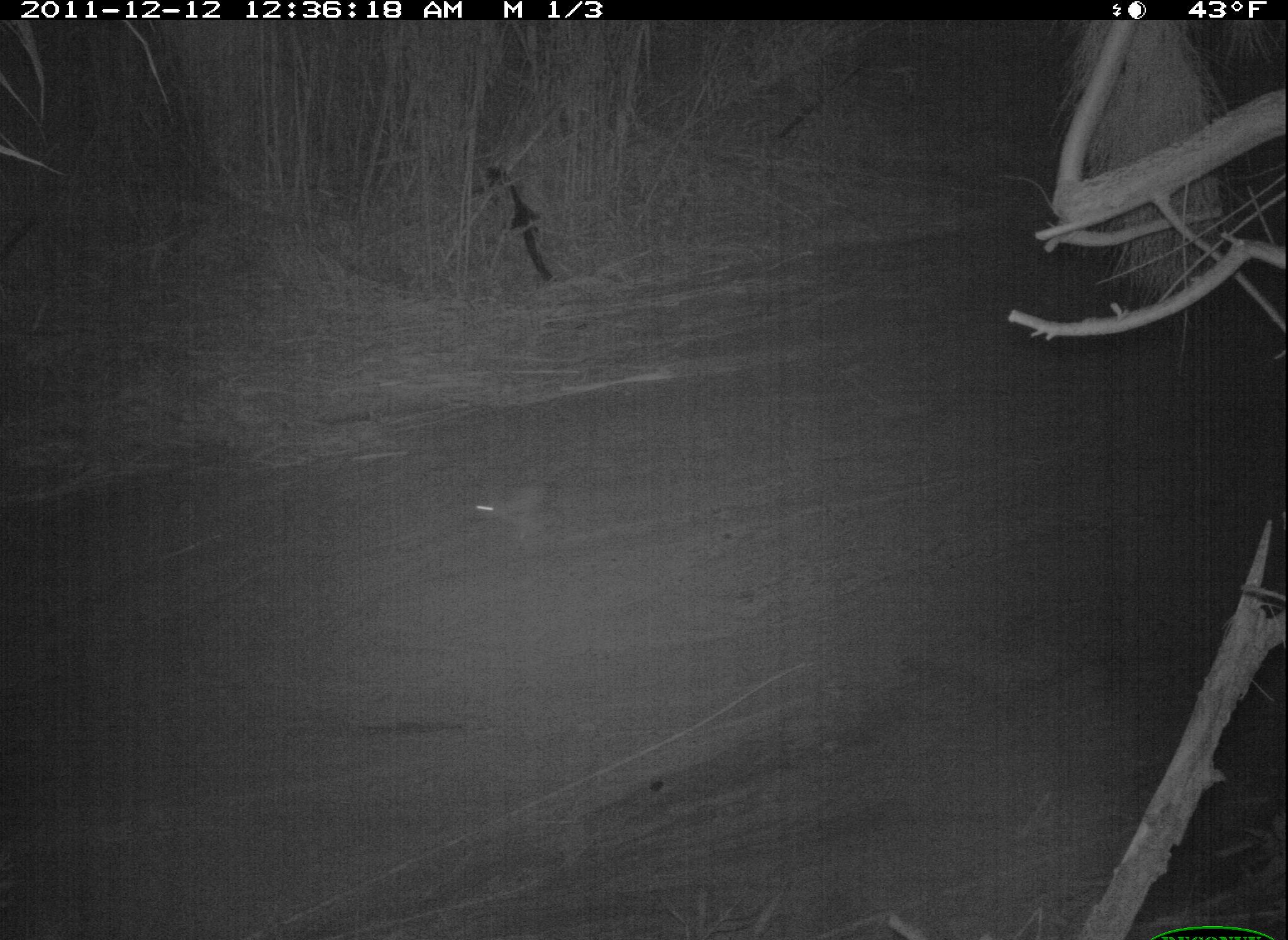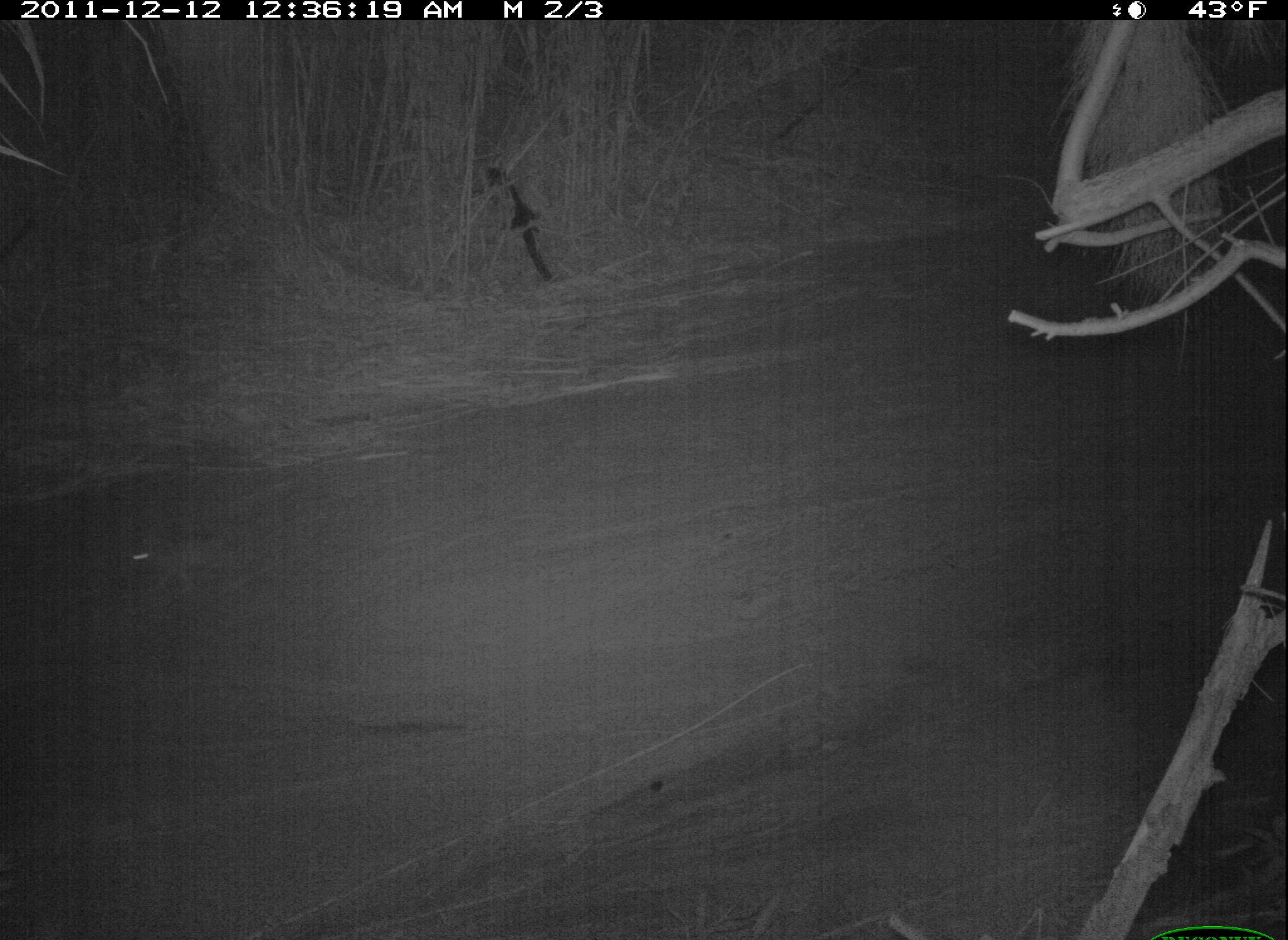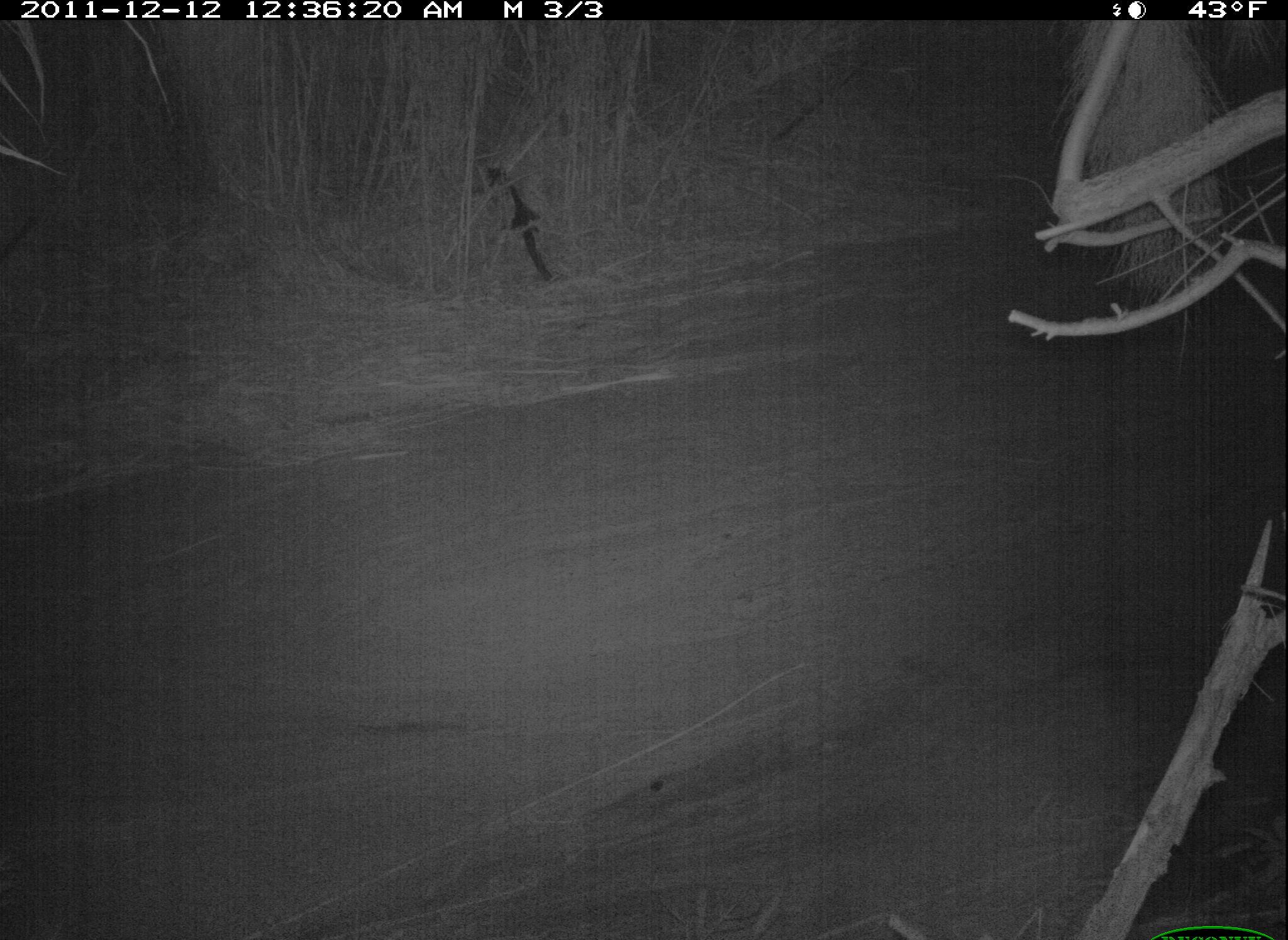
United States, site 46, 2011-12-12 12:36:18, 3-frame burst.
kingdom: Animalia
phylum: Chordata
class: Mammalia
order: Lagomorpha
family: Leporidae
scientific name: Leporidae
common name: rabbits and hares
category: rabbit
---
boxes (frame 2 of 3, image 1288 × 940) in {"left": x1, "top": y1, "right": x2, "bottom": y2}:
rabbit: {"left": 119, "top": 515, "right": 270, "bottom": 604}